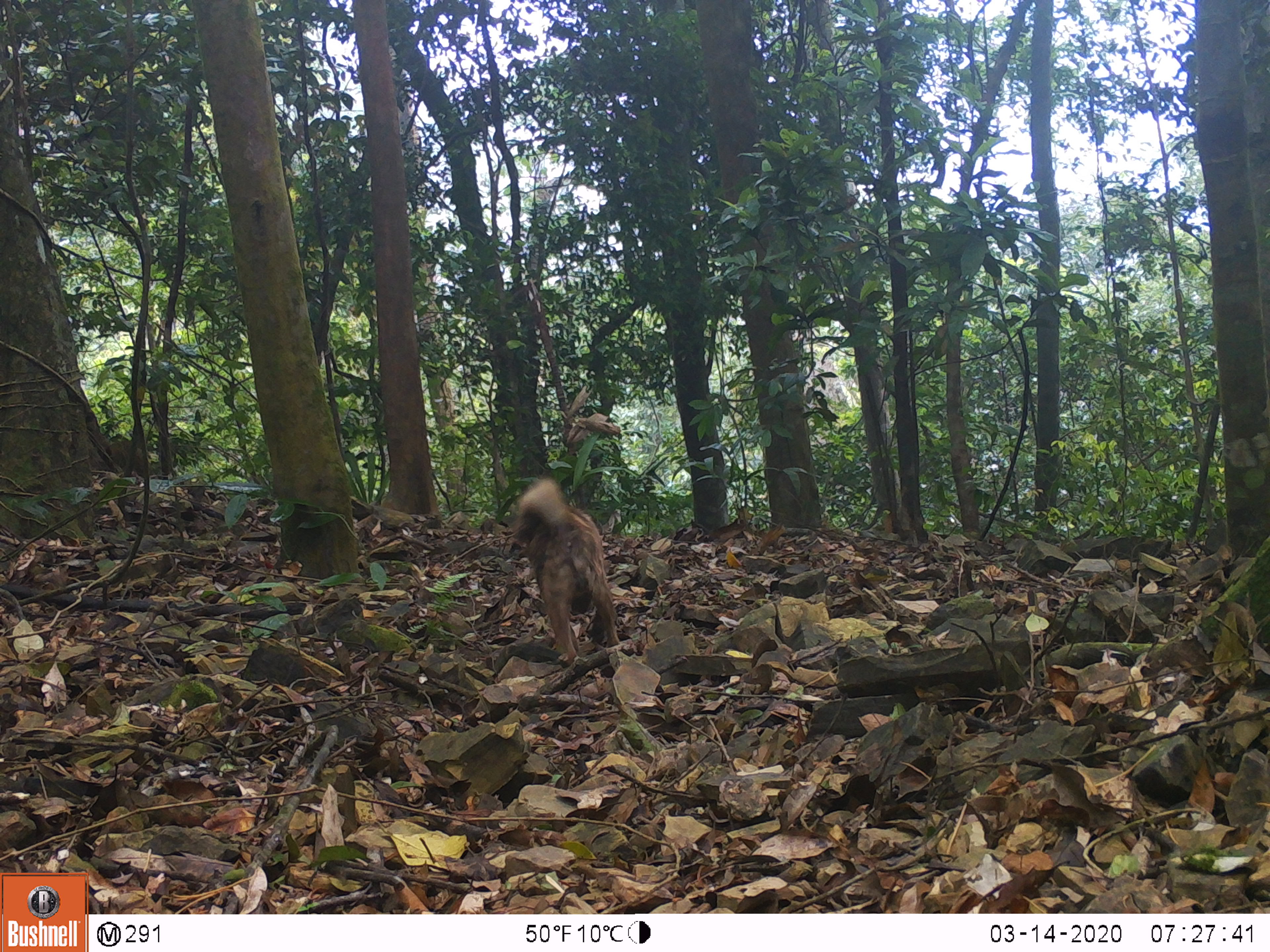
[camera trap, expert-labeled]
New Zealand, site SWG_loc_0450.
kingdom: Animalia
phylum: Chordata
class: Mammalia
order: Carnivora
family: Canidae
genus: Canis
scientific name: Canis familiaris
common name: domestic dog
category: dog